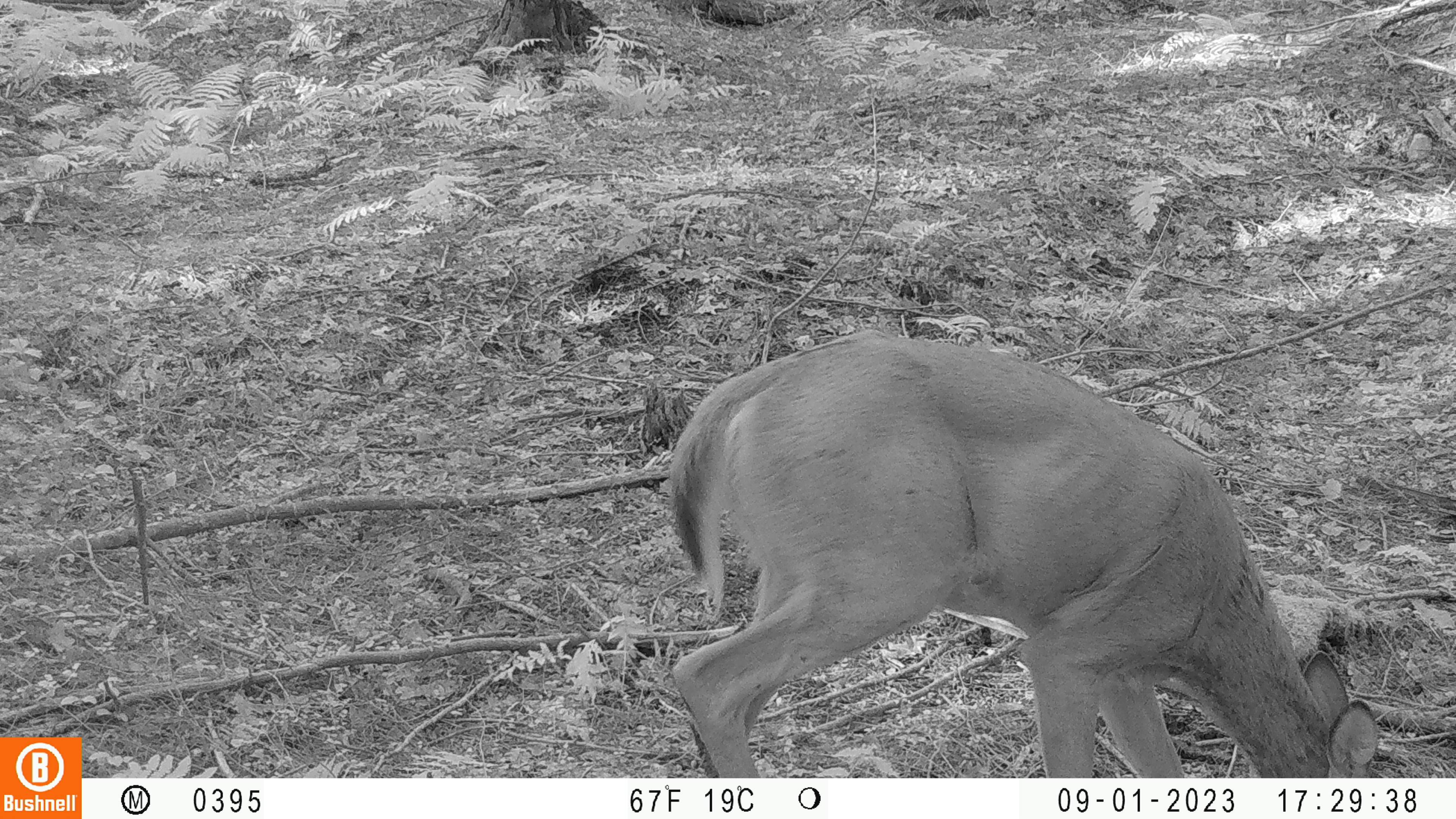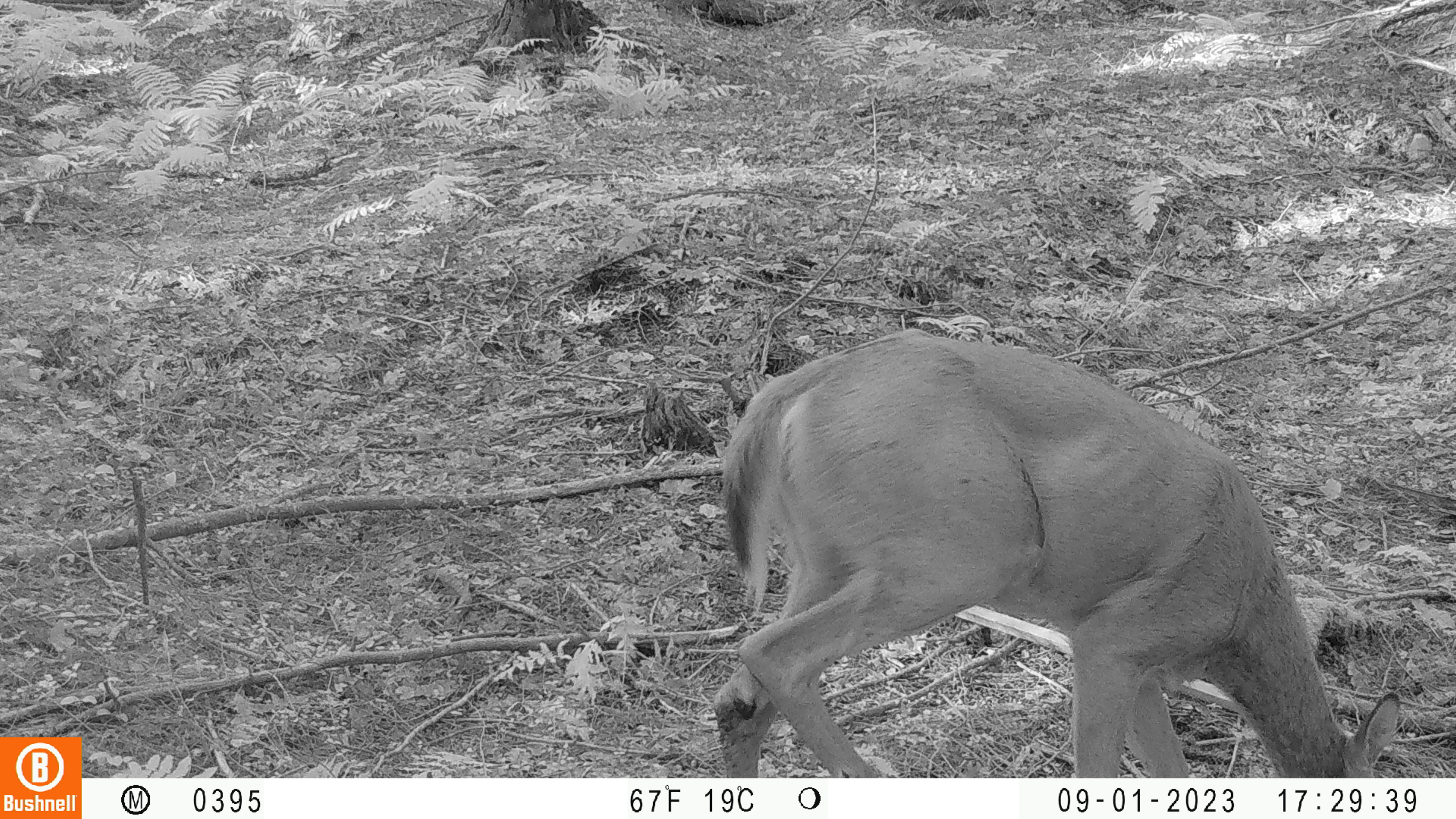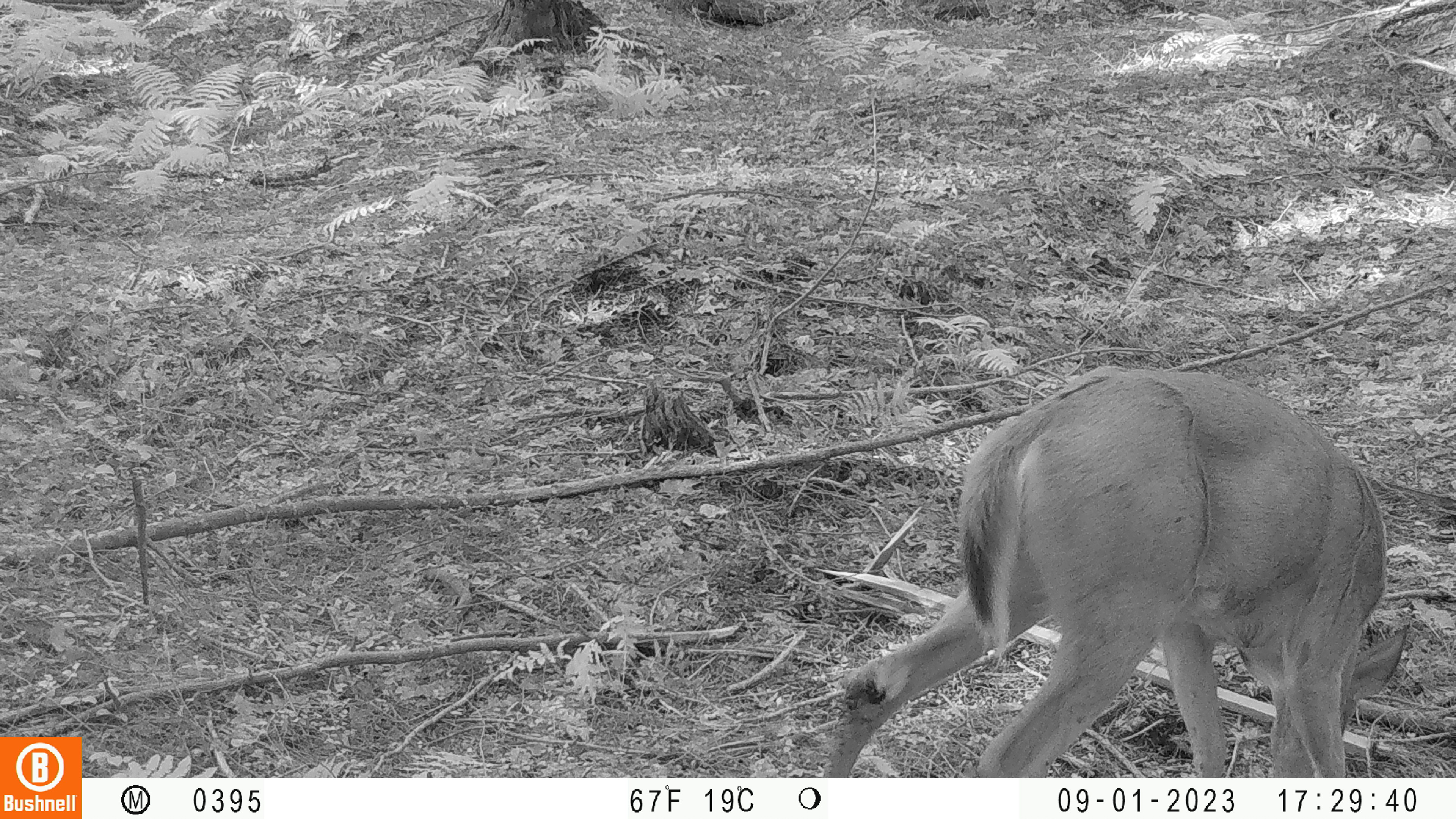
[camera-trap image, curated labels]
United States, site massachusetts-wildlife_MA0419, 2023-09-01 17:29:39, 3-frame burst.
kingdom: Animalia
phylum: Chordata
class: Mammalia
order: Artiodactyla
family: Cervidae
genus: Odocoileus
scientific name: Odocoileus virginianus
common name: white-tailed deer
White-tailed deer (Odocoileus virginianus).